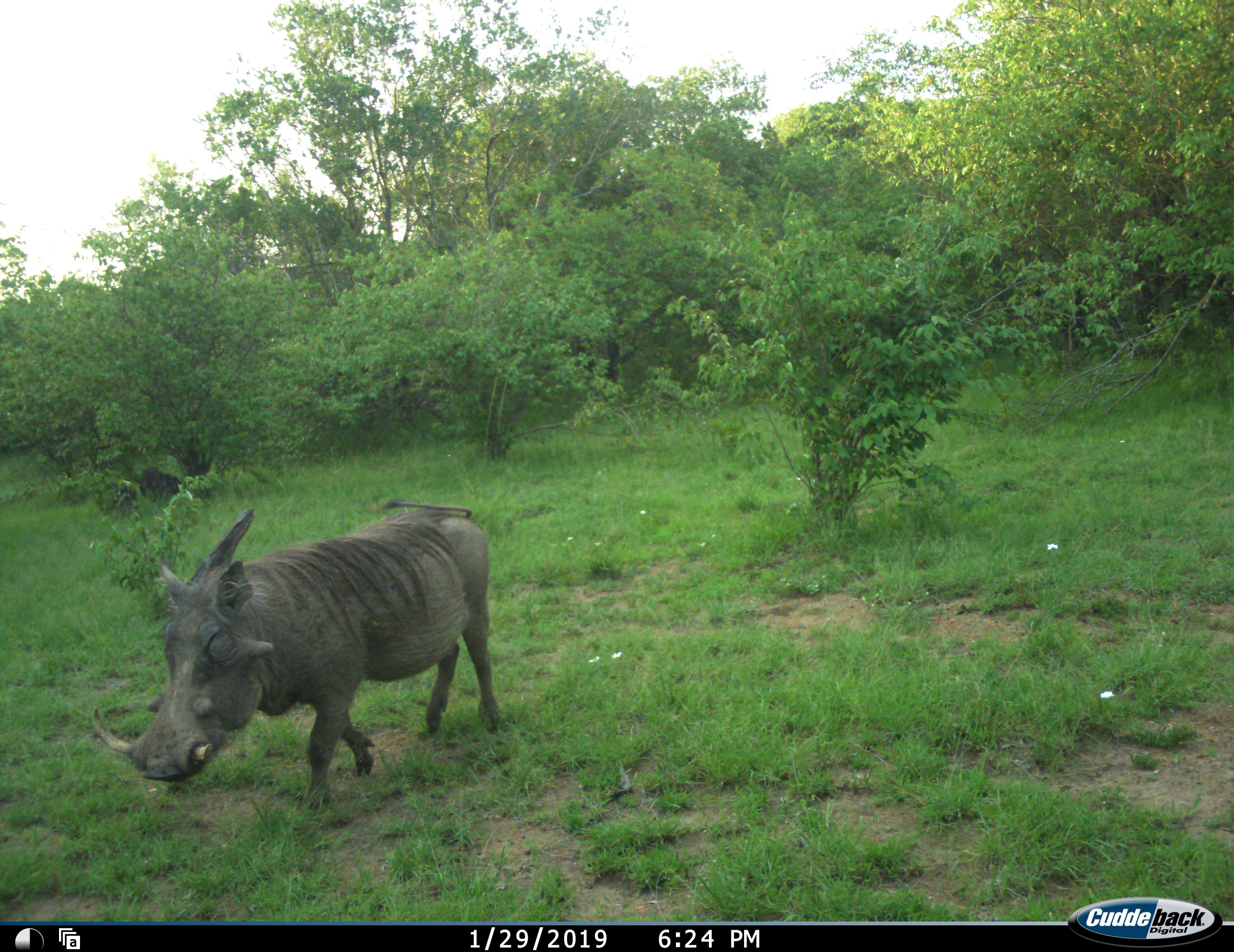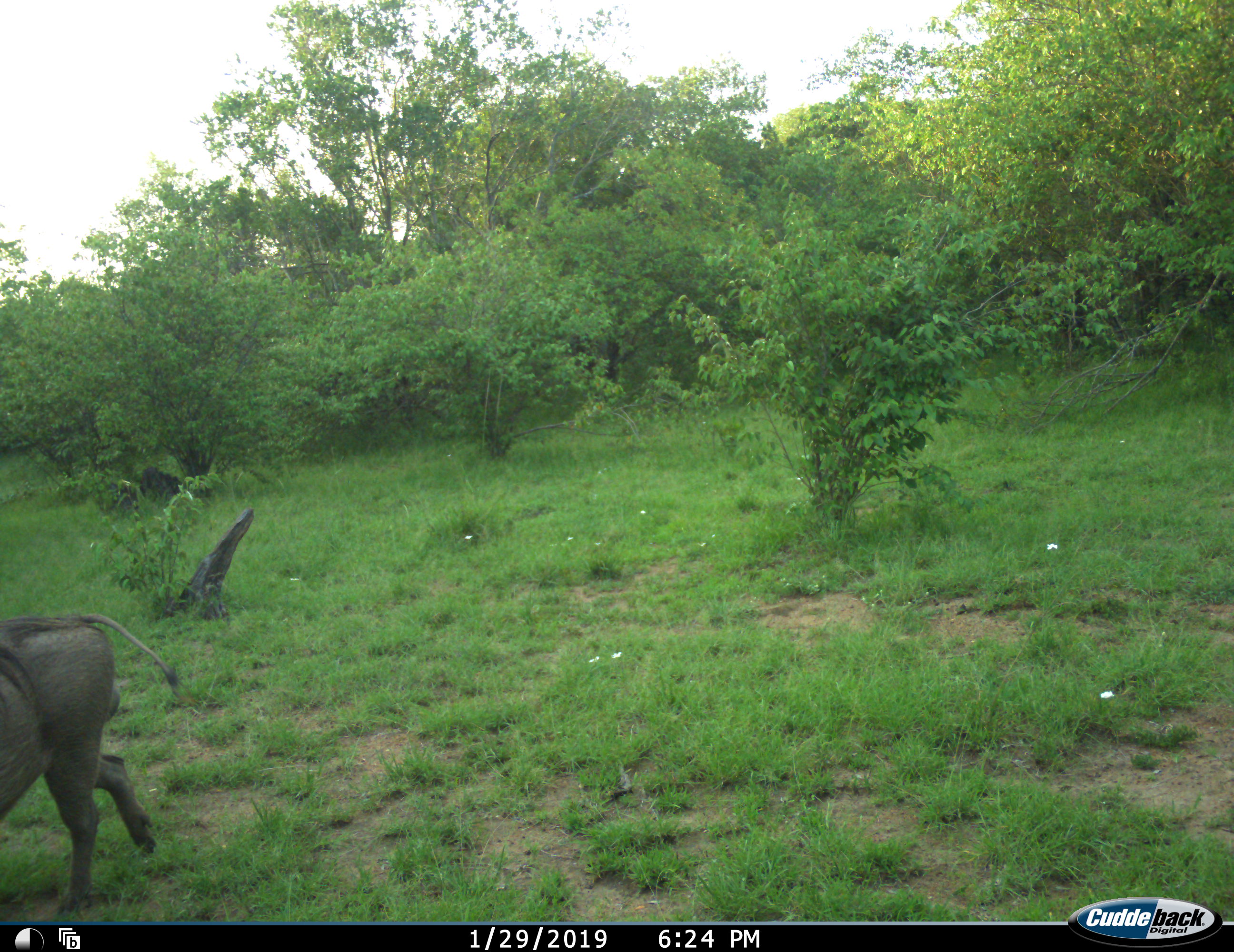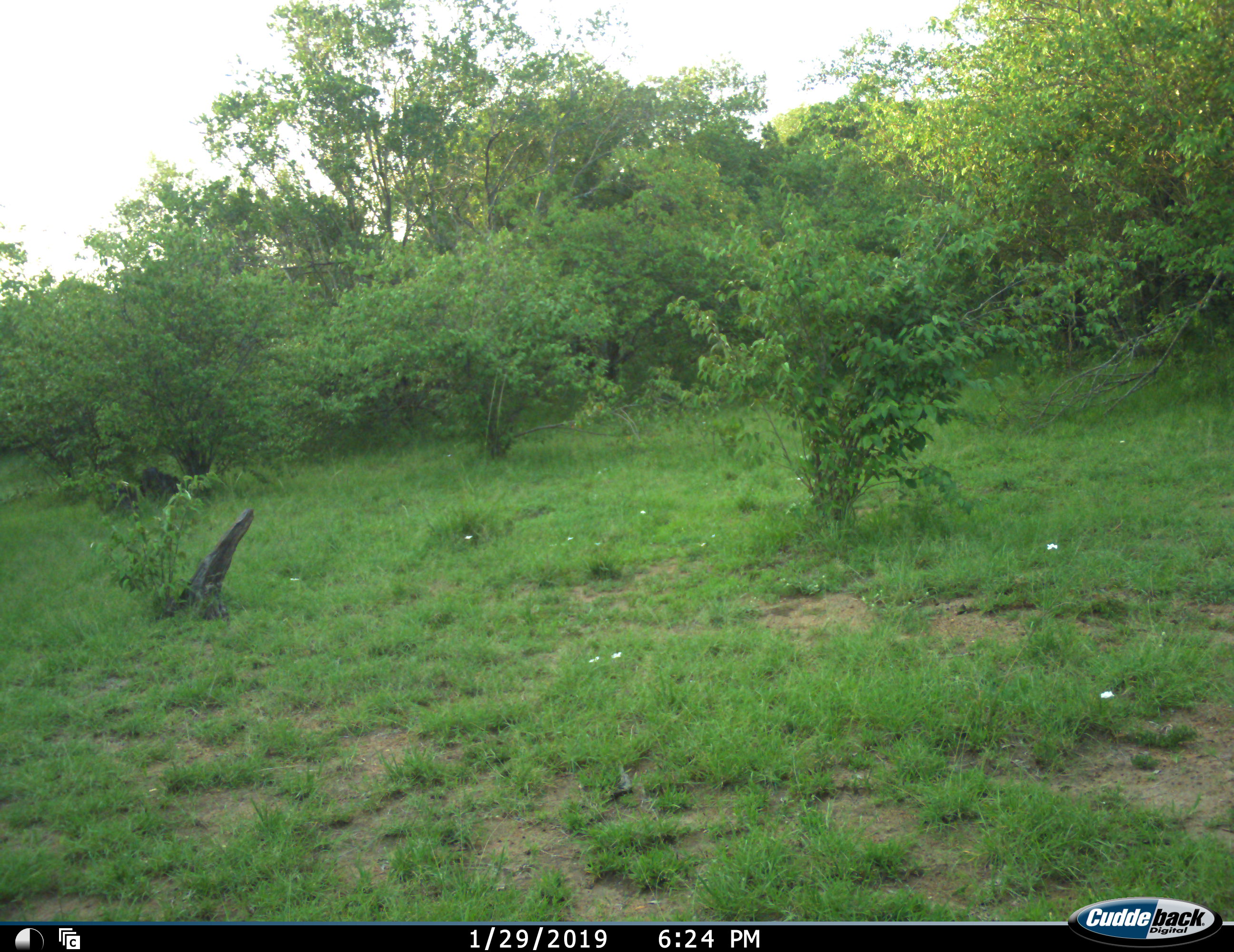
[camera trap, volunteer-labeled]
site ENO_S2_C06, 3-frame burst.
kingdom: Animalia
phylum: Chordata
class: Mammalia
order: Artiodactyla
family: Suidae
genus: Phacochoerus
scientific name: Phacochoerus africanus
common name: warthog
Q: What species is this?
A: Warthog (Phacochoerus africanus).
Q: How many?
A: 1.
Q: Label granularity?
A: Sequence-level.